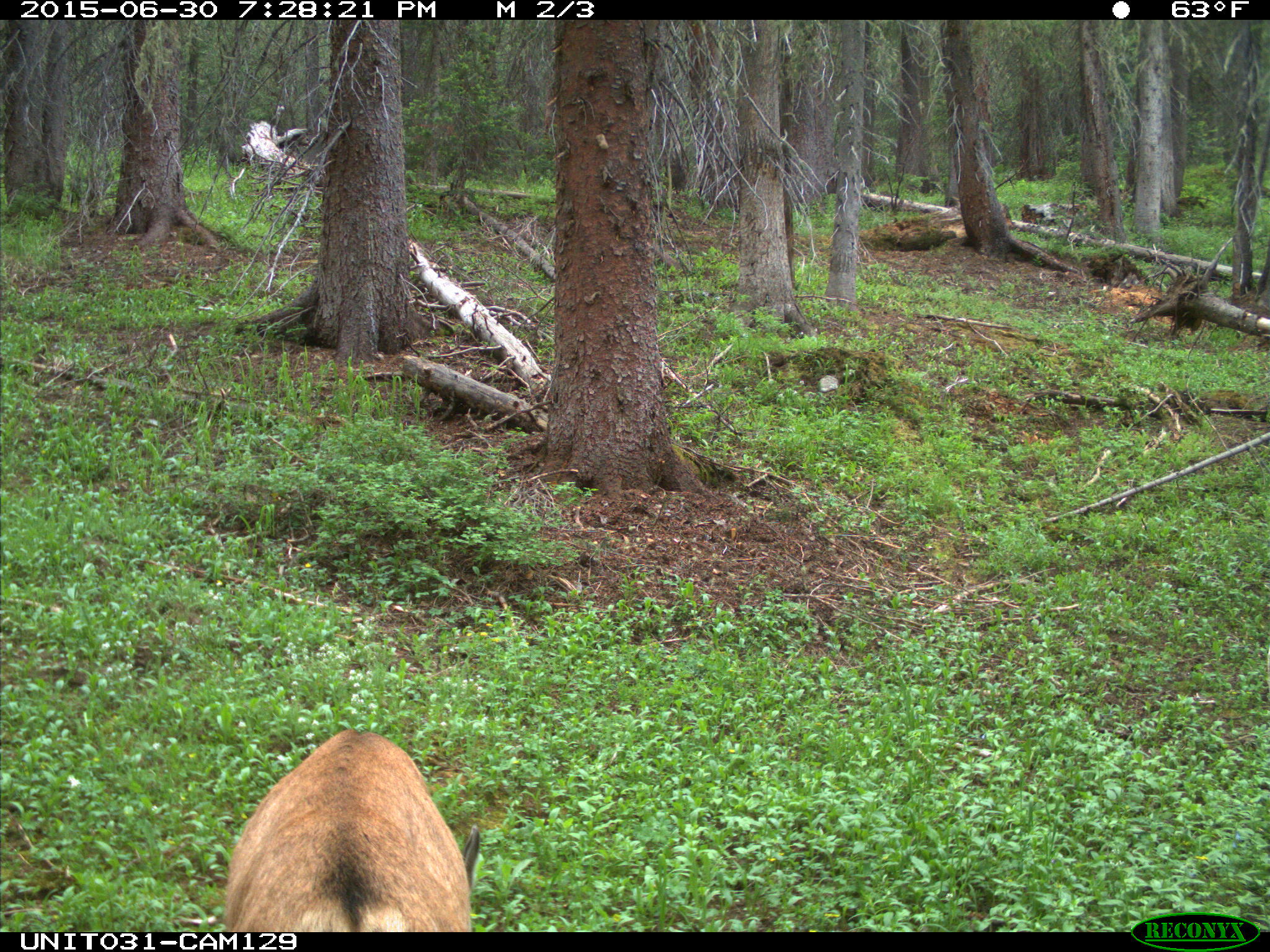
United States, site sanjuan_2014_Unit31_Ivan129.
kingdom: Animalia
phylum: Chordata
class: Mammalia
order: Artiodactyla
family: Cervidae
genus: Odocoileus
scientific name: Odocoileus hemionus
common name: mule deer